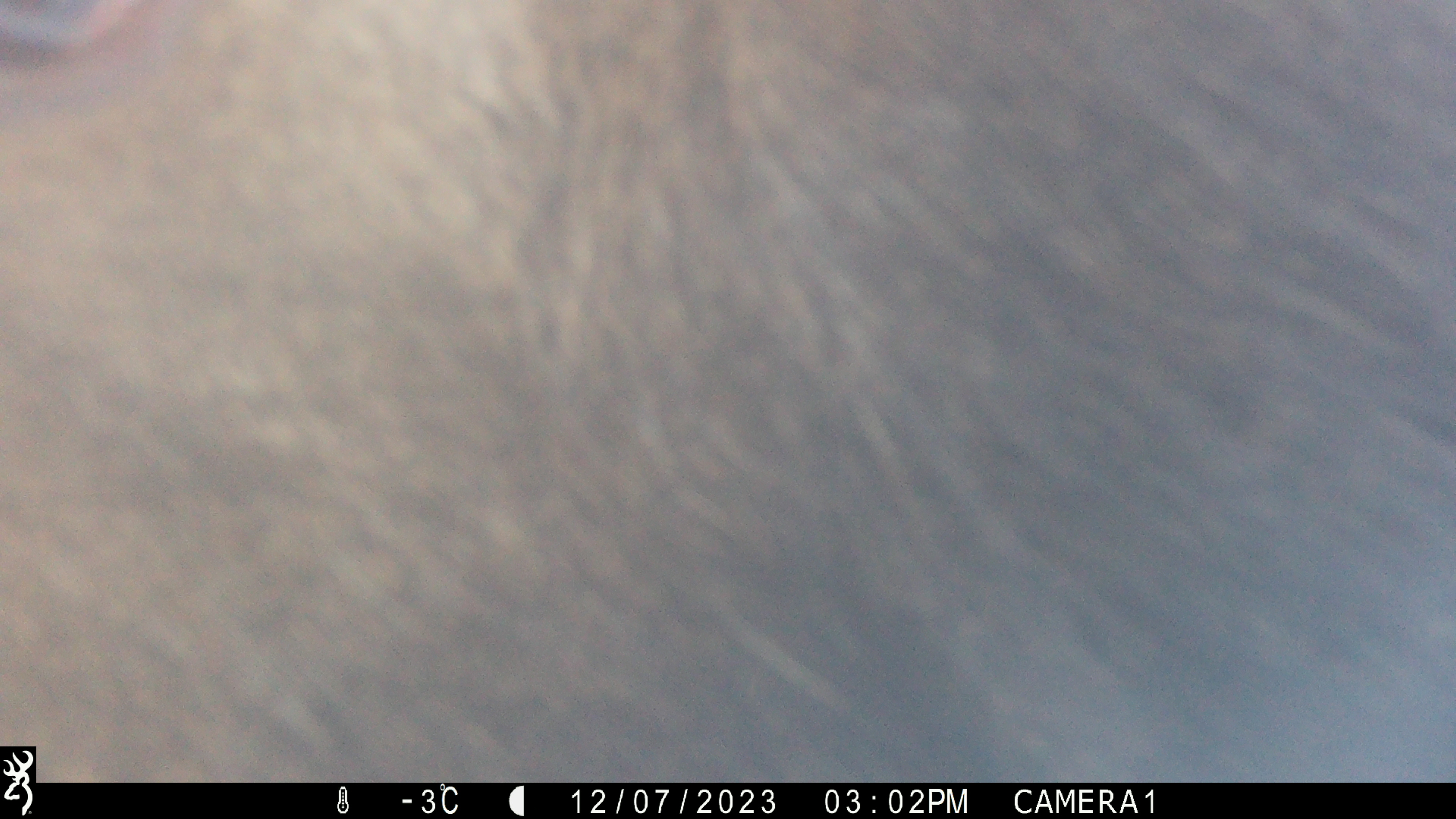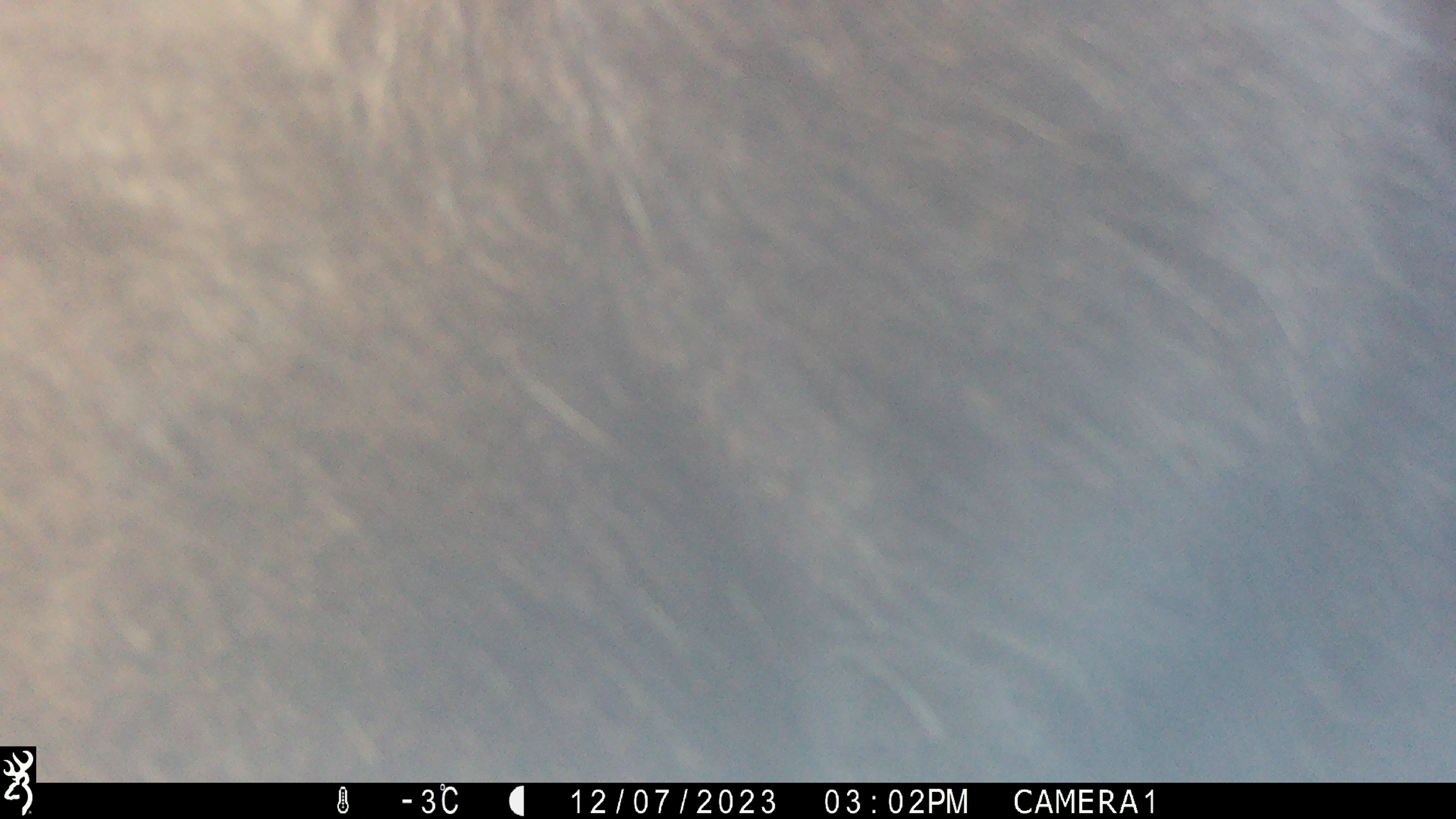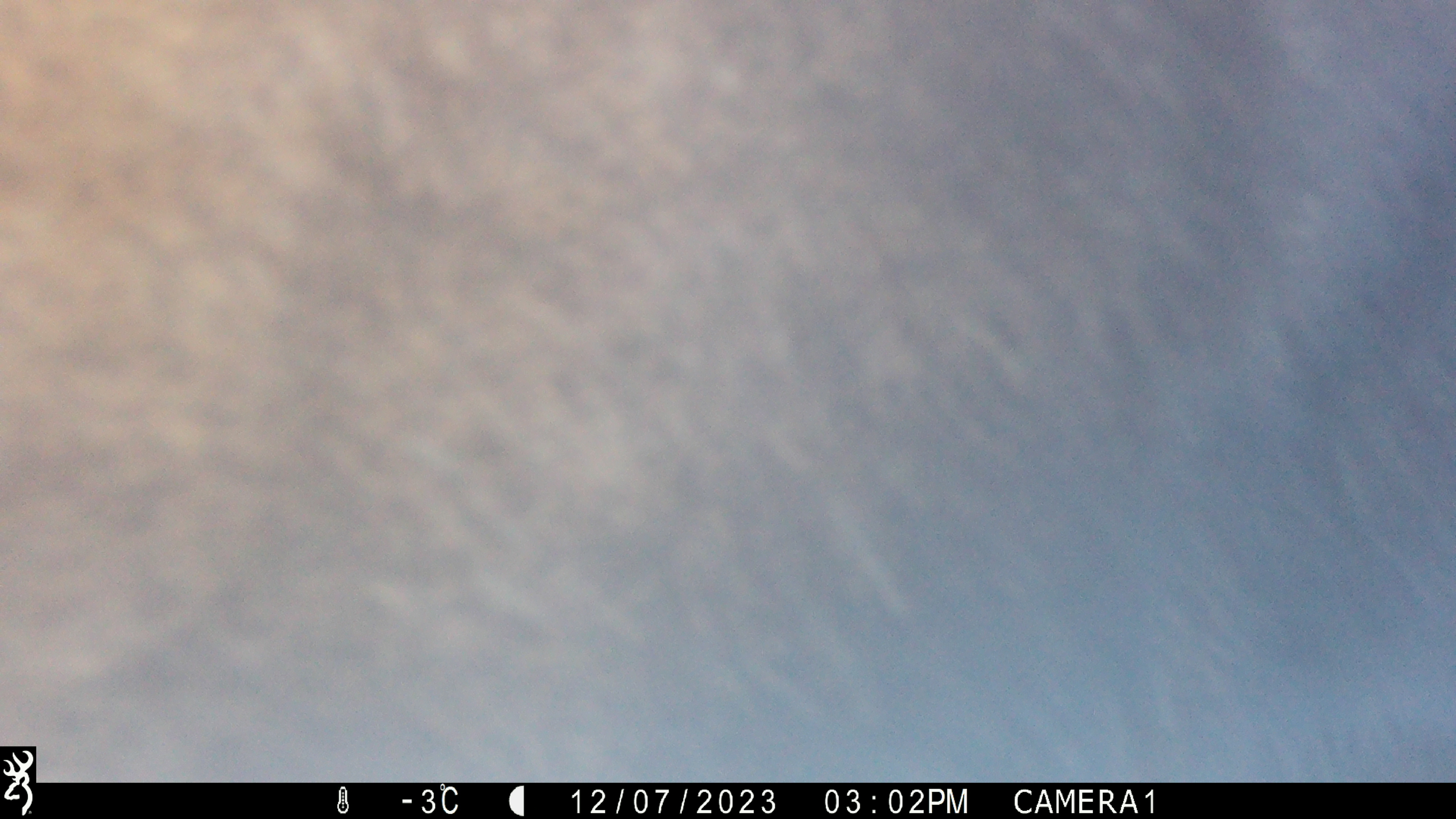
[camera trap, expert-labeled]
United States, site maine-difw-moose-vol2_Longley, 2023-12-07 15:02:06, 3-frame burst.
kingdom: Animalia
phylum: Chordata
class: Mammalia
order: Artiodactyla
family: Cervidae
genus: Alces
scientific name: Alces alces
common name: moose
Moose (Alces alces).